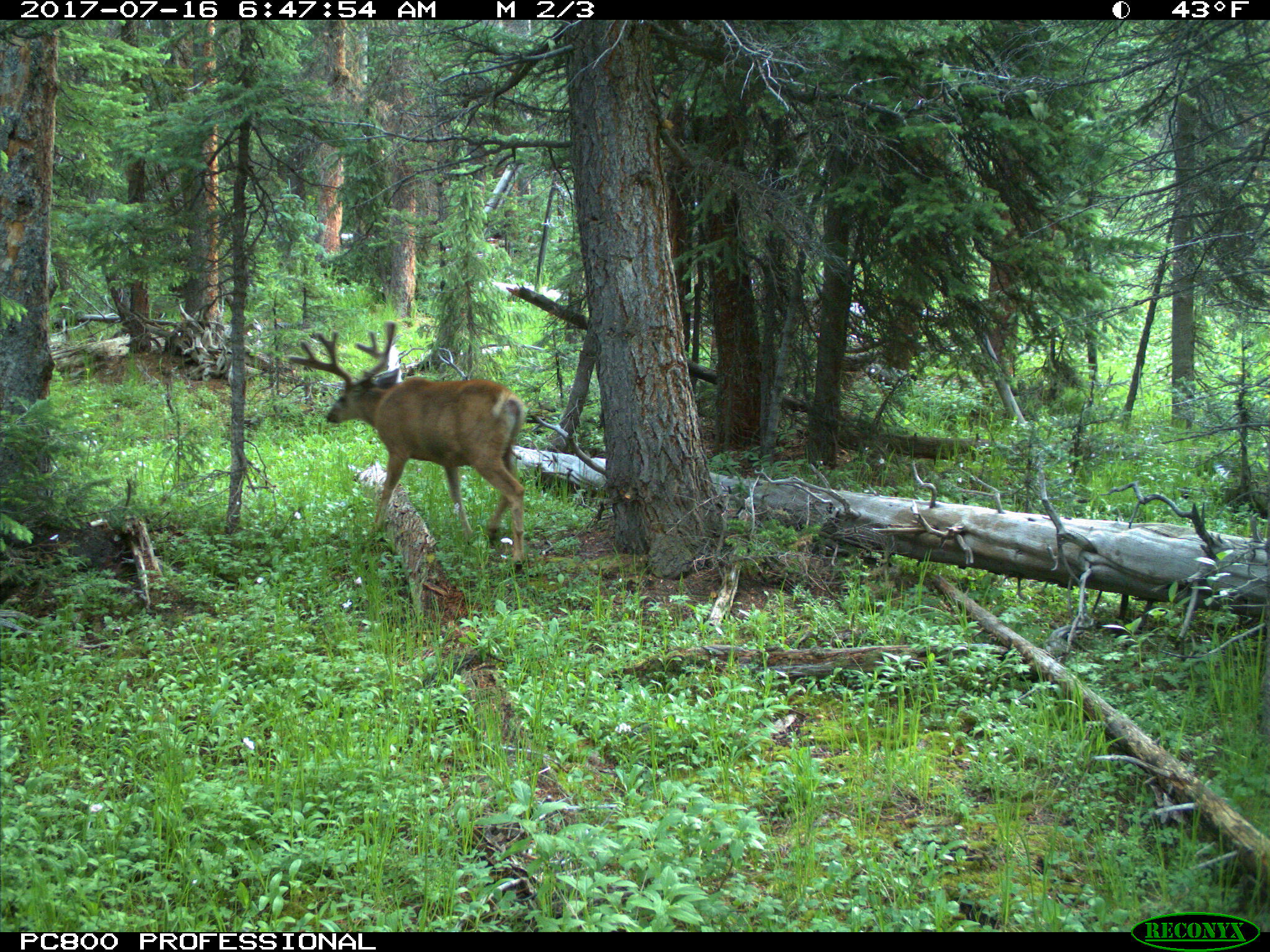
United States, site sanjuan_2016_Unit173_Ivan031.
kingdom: Animalia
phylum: Chordata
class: Mammalia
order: Artiodactyla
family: Cervidae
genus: Odocoileus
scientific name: Odocoileus hemionus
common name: mule deer